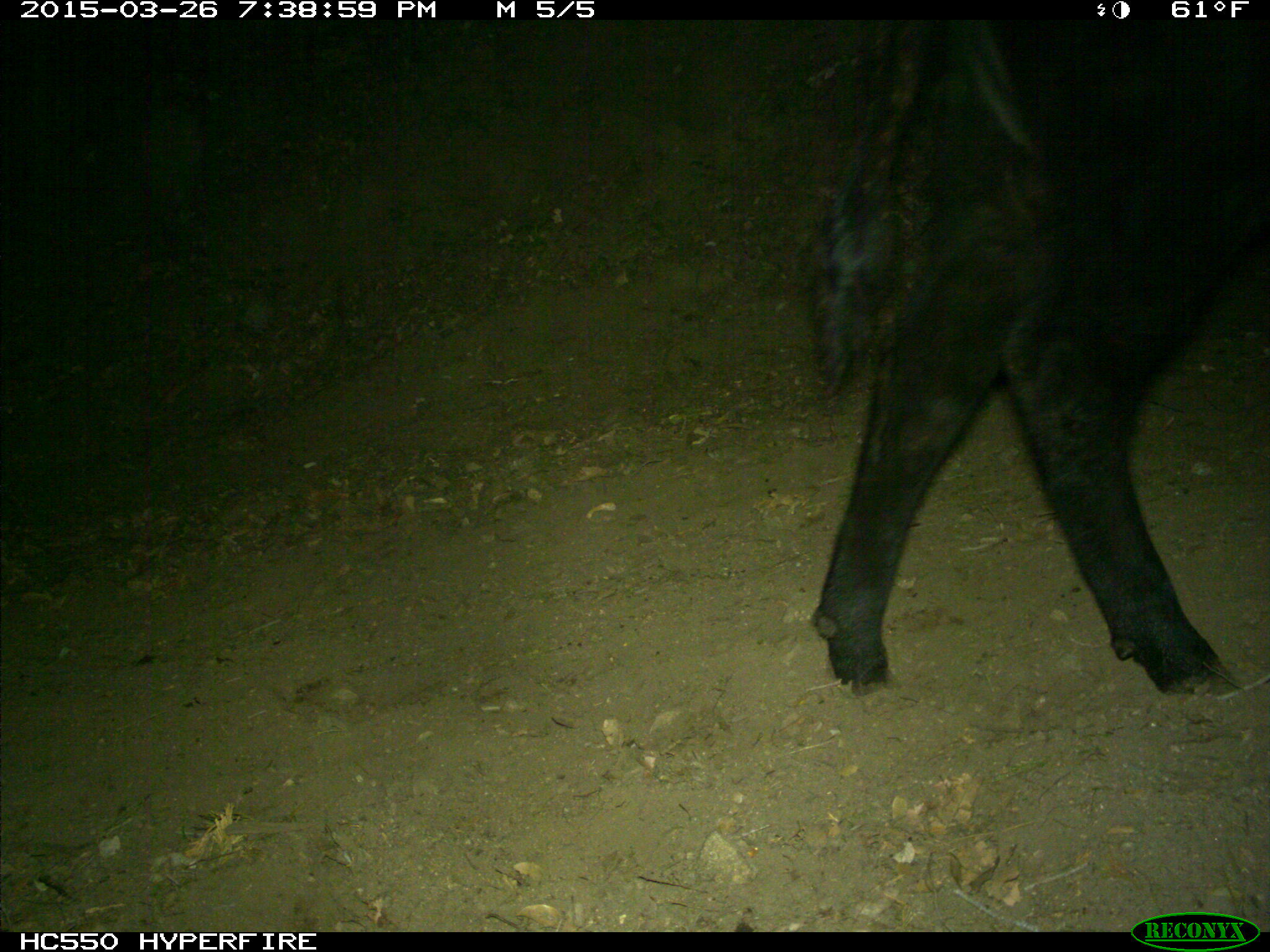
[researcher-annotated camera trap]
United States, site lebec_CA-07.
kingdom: Animalia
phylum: Chordata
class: Mammalia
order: Artiodactyla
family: Bovidae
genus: Bos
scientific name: Bos taurus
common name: domestic cow